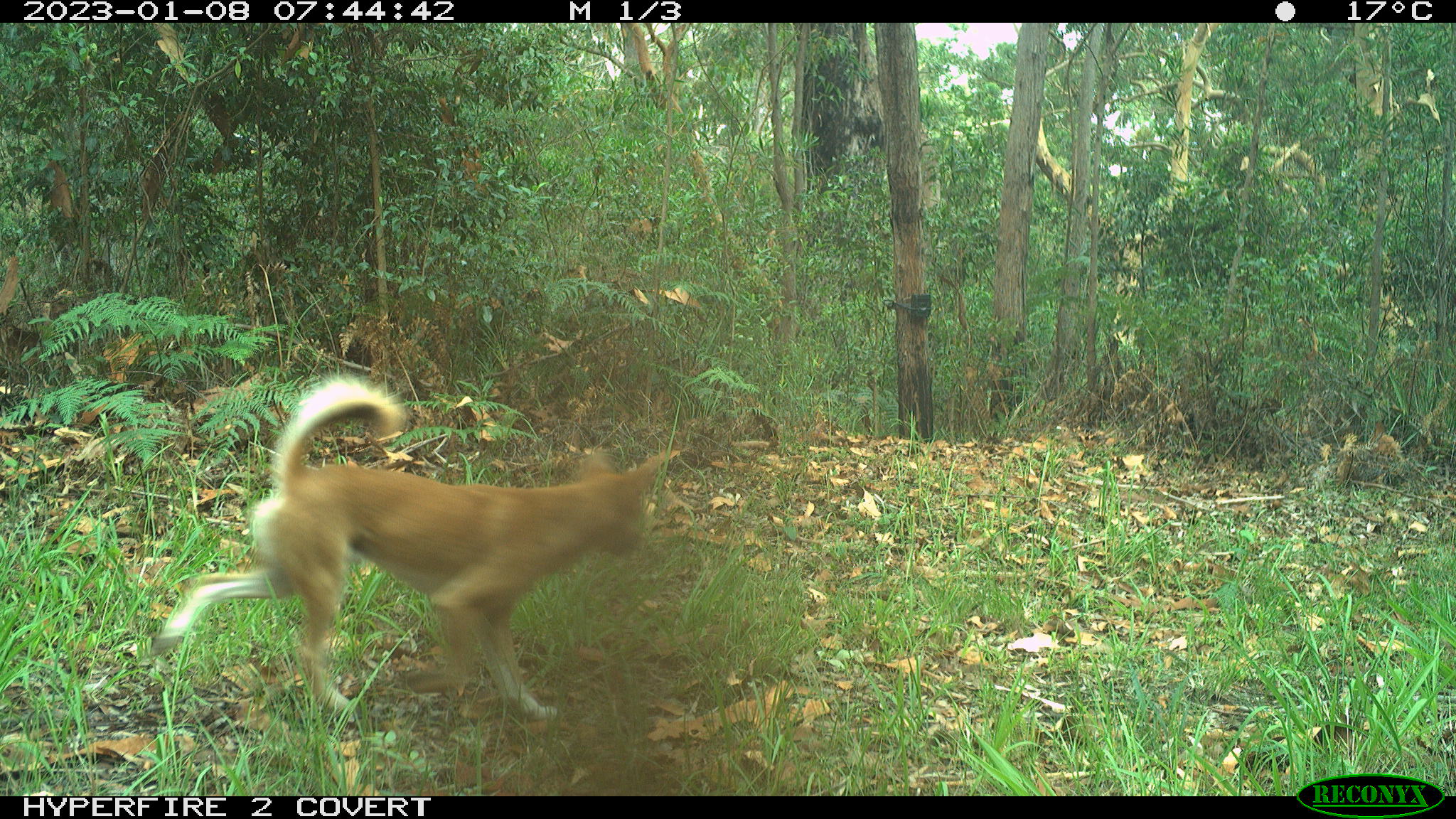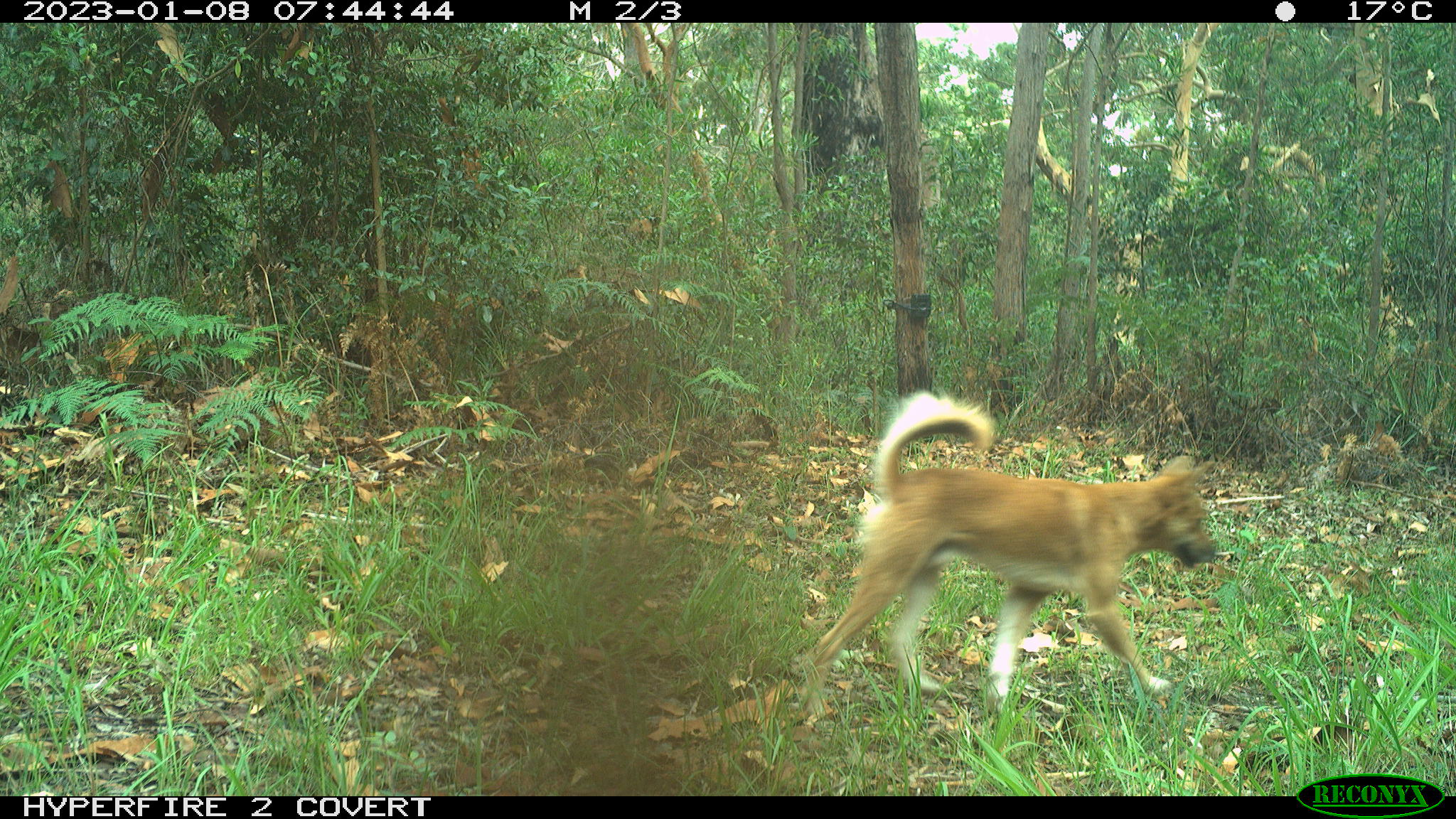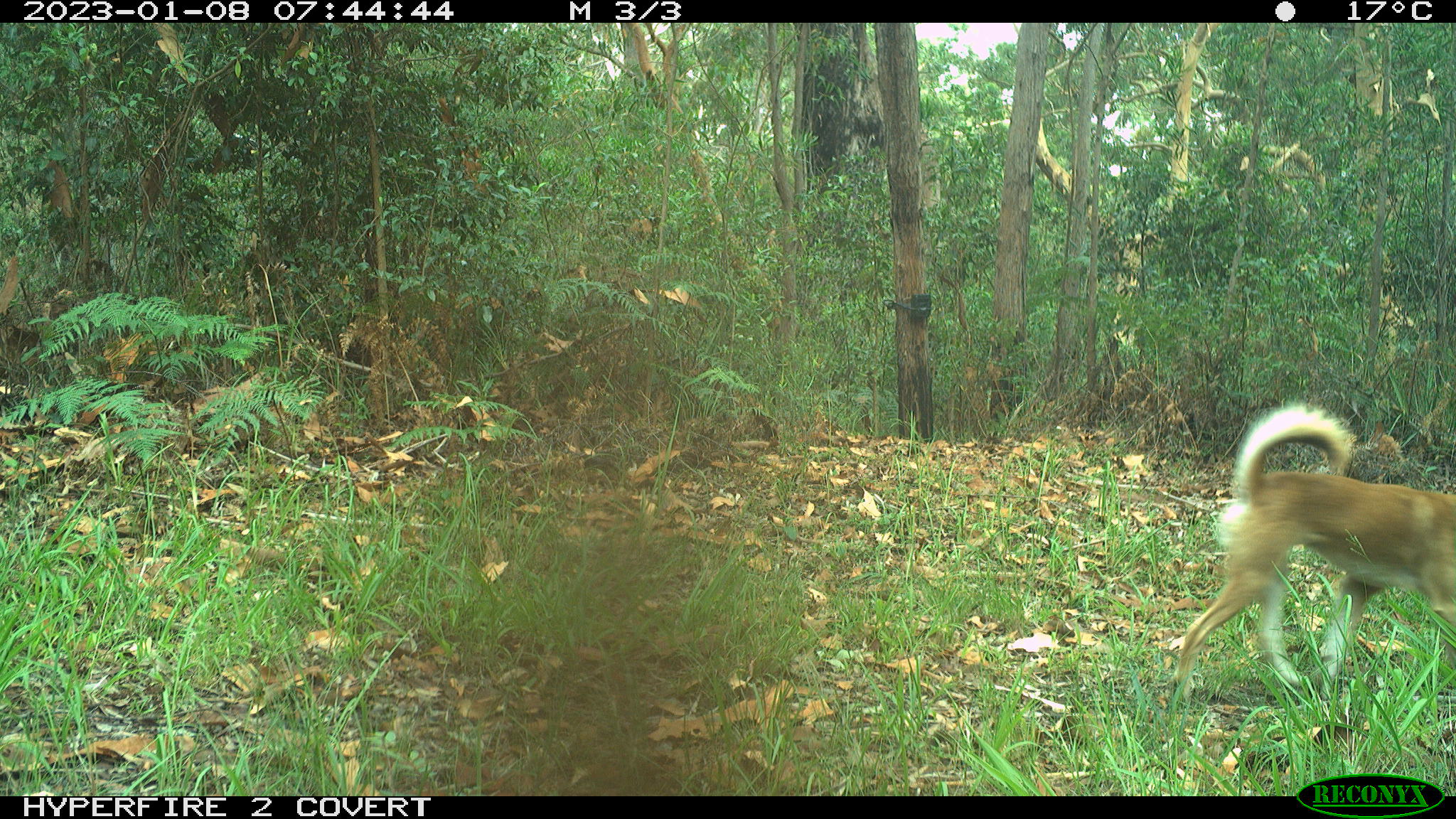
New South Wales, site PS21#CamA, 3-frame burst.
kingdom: Animalia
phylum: Chordata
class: Mammalia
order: Carnivora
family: Canidae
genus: Canis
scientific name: Canis familiaris dingo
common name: dingo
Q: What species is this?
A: Dingo (Canis familiaris dingo).